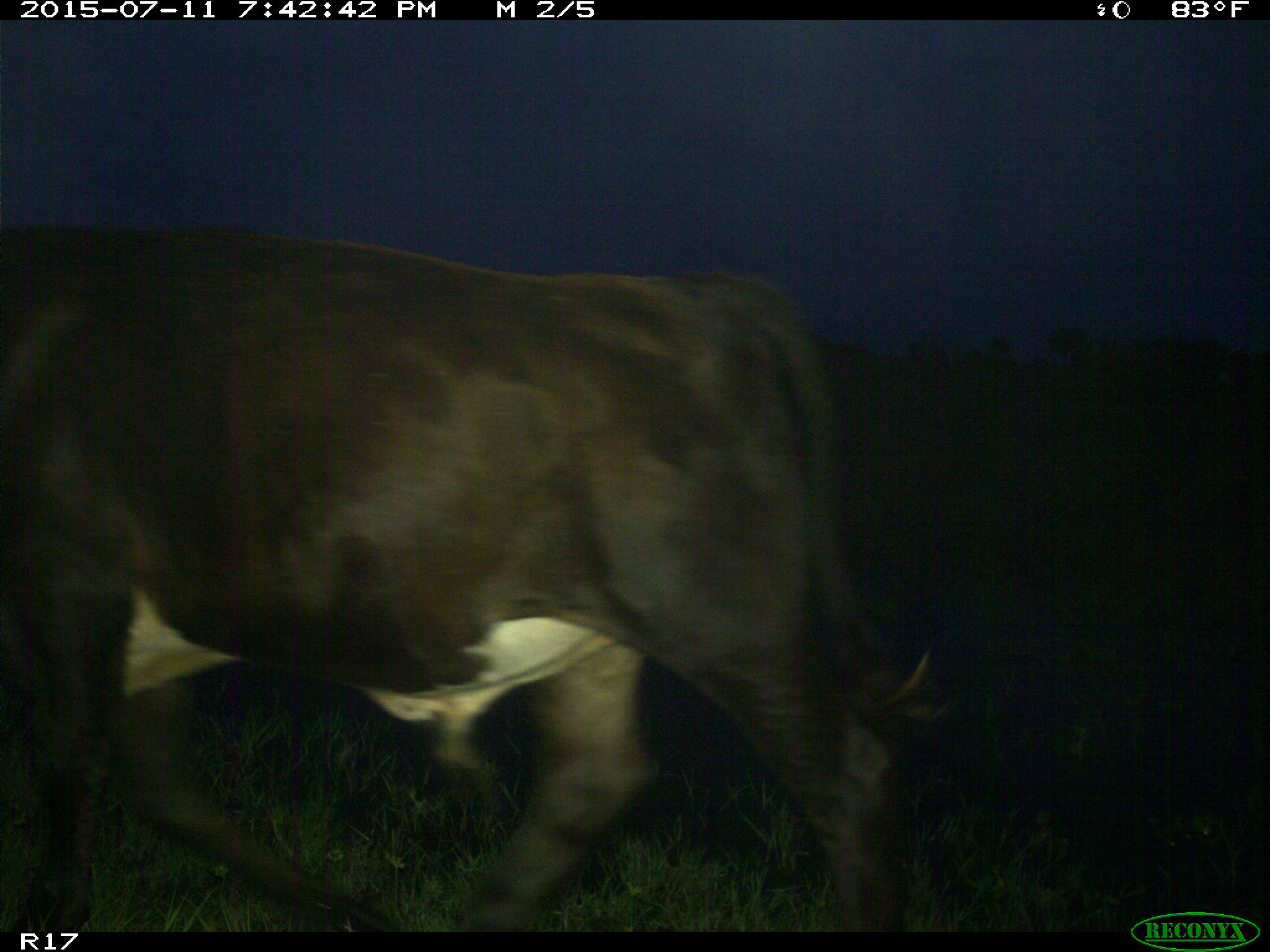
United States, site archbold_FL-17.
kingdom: Animalia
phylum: Chordata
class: Mammalia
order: Artiodactyla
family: Bovidae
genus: Bos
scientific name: Bos taurus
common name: domestic cow